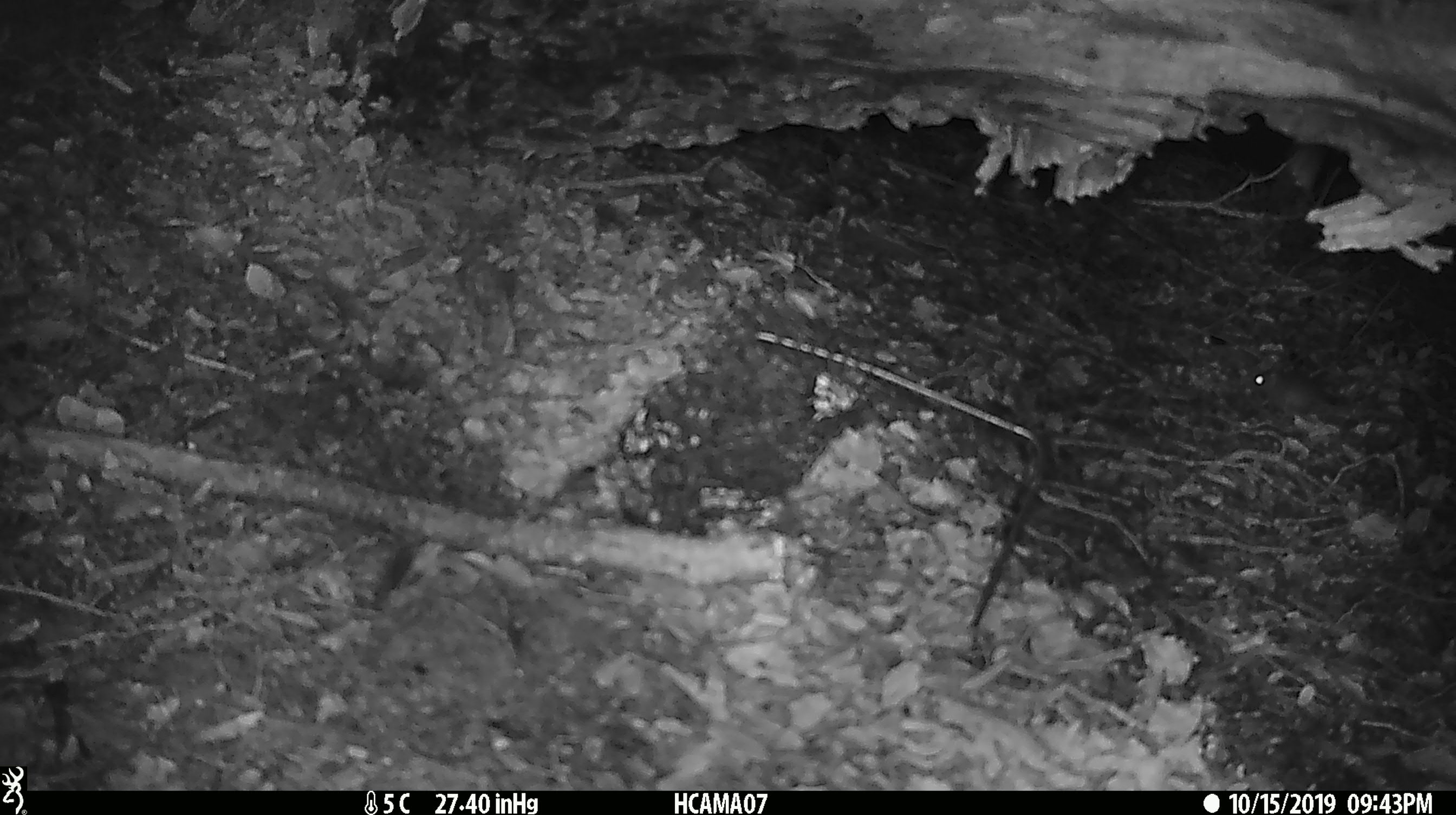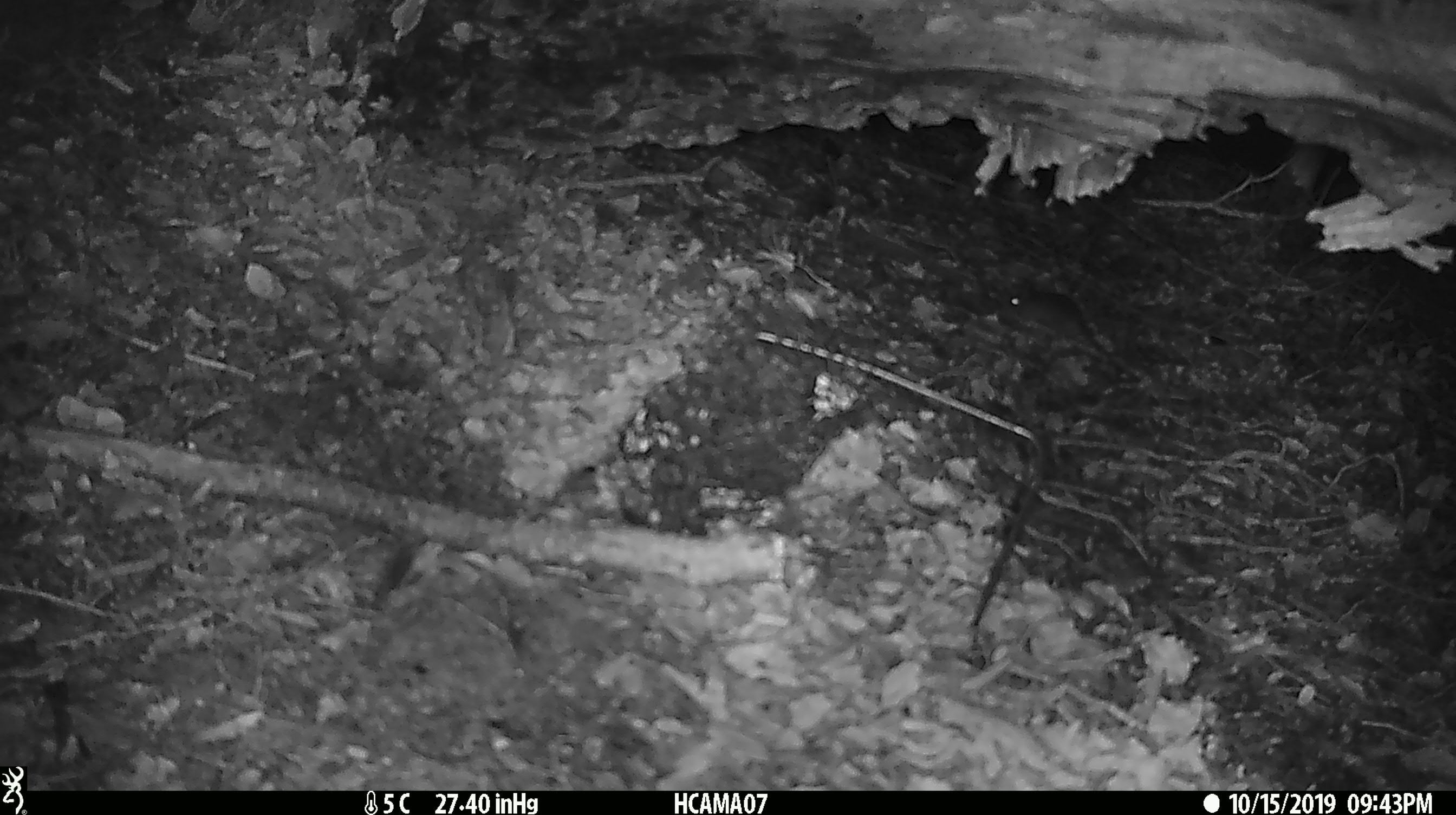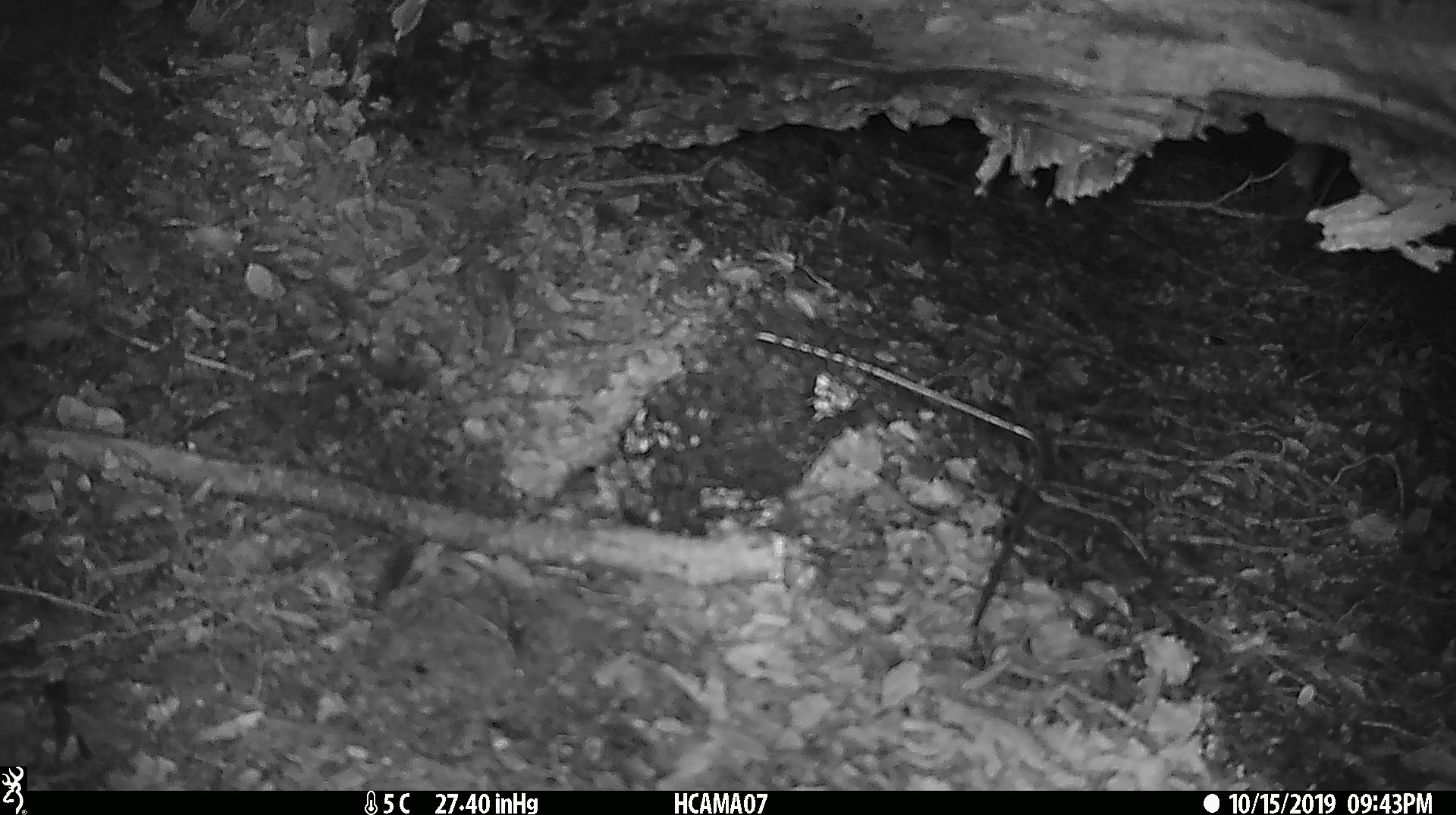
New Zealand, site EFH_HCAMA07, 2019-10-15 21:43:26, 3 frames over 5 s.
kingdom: Animalia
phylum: Chordata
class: Mammalia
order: Rodentia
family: Muridae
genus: Mus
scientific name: Mus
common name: mouse